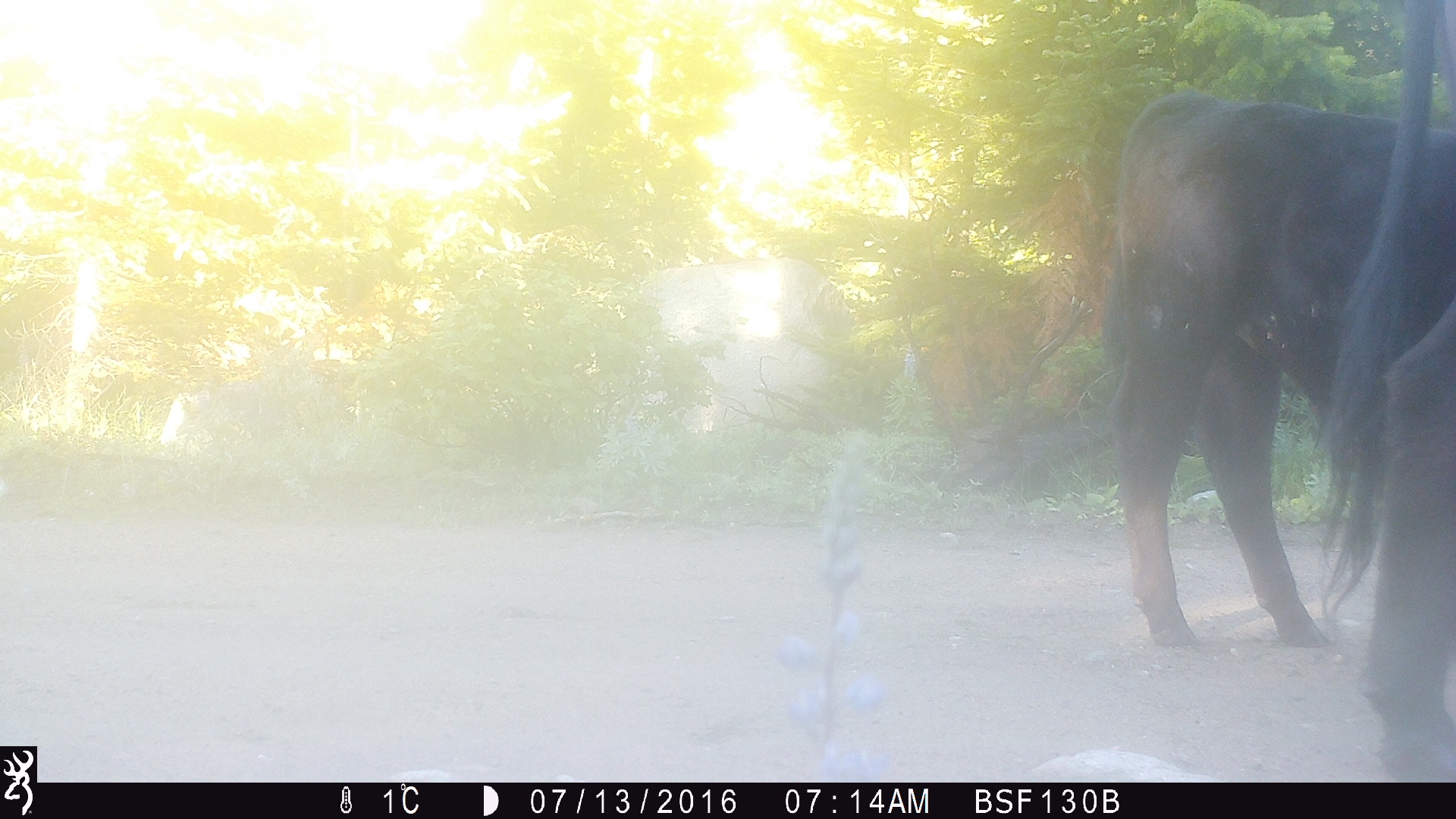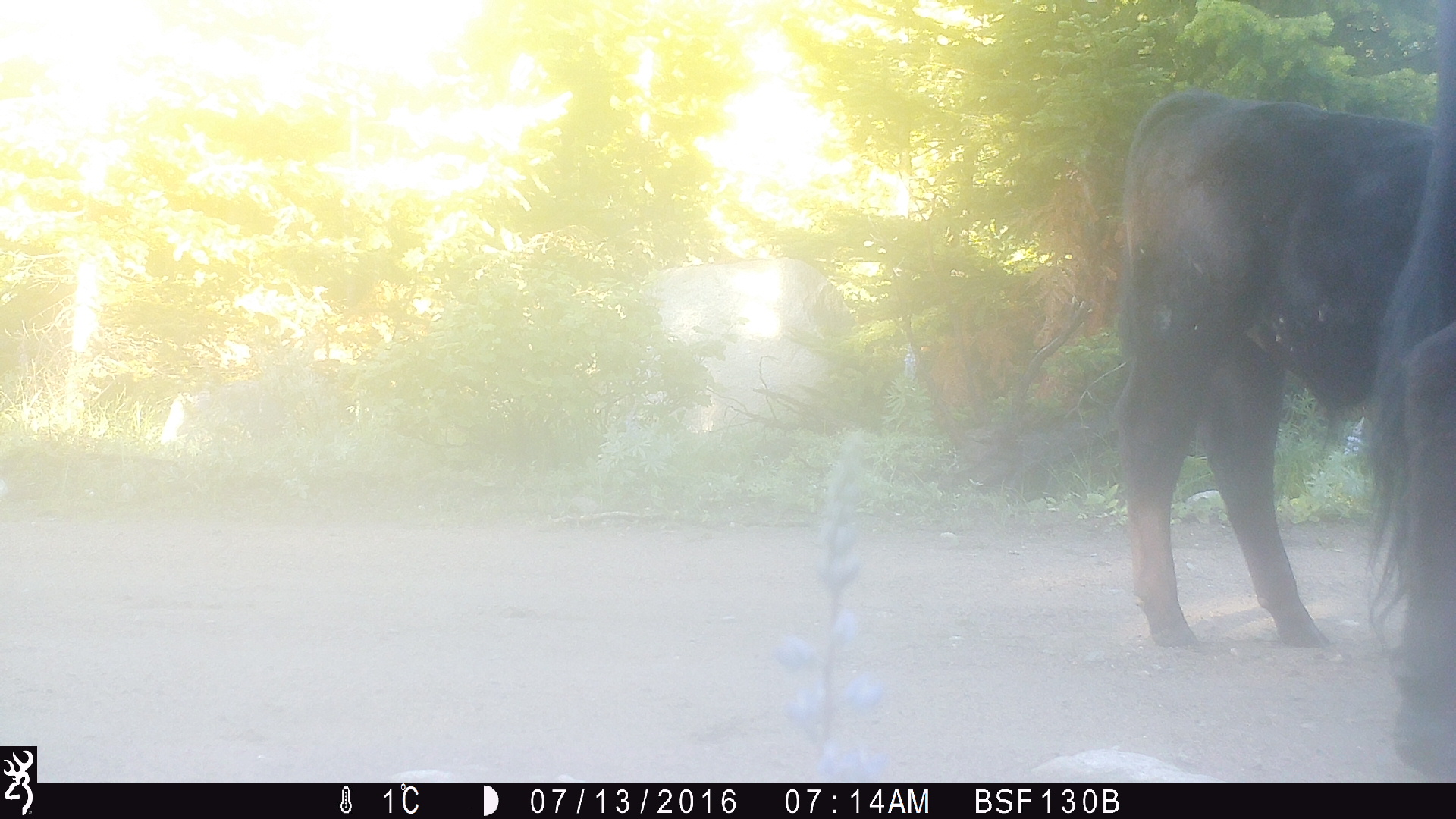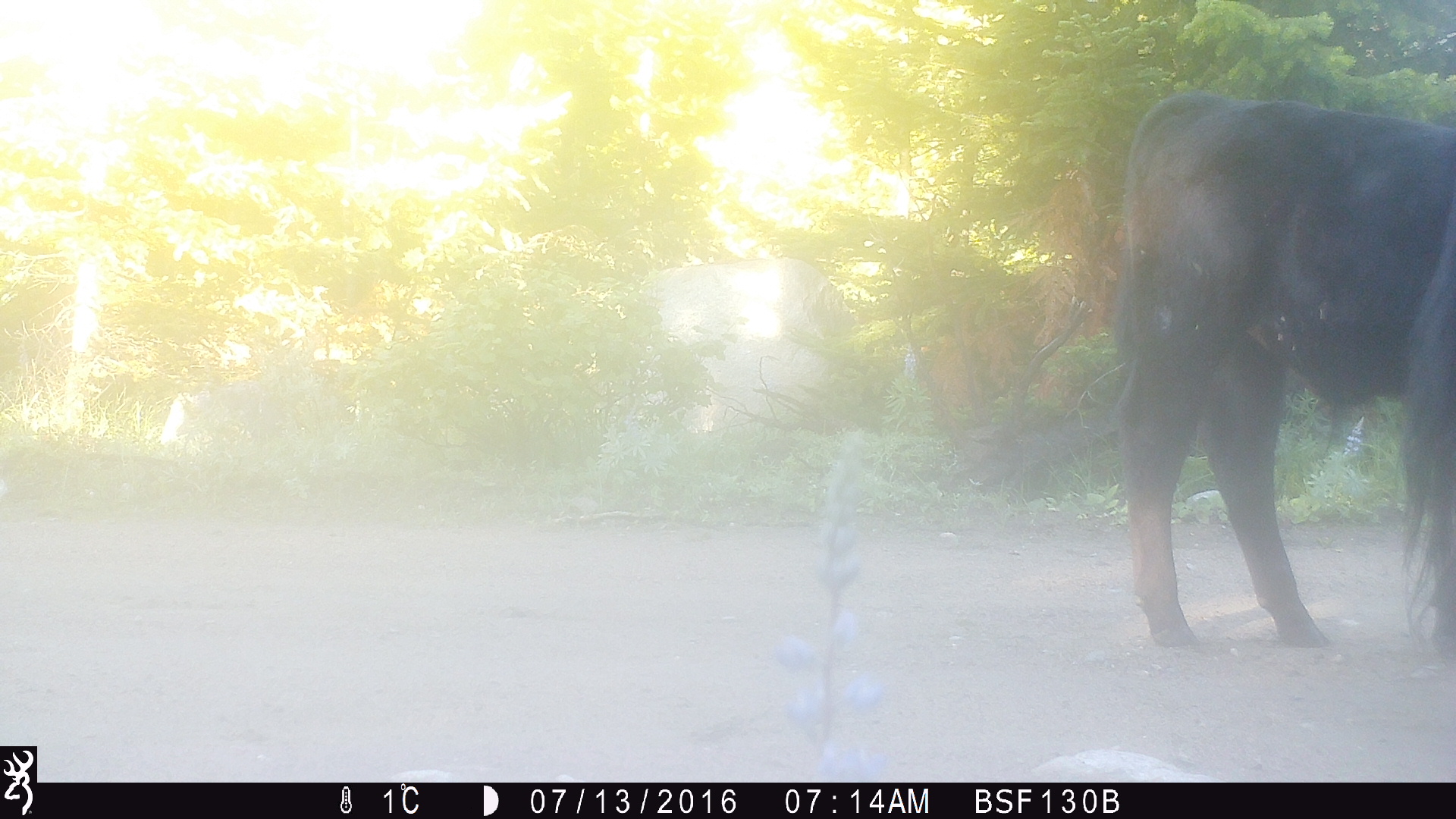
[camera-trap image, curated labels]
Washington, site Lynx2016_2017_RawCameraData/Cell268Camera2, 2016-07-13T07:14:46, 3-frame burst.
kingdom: Animalia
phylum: Chordata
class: Mammalia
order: Artiodactyla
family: Bovidae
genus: Bos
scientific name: Bos taurus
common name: domestic cattle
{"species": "domestic cattle (Bos taurus)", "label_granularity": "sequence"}